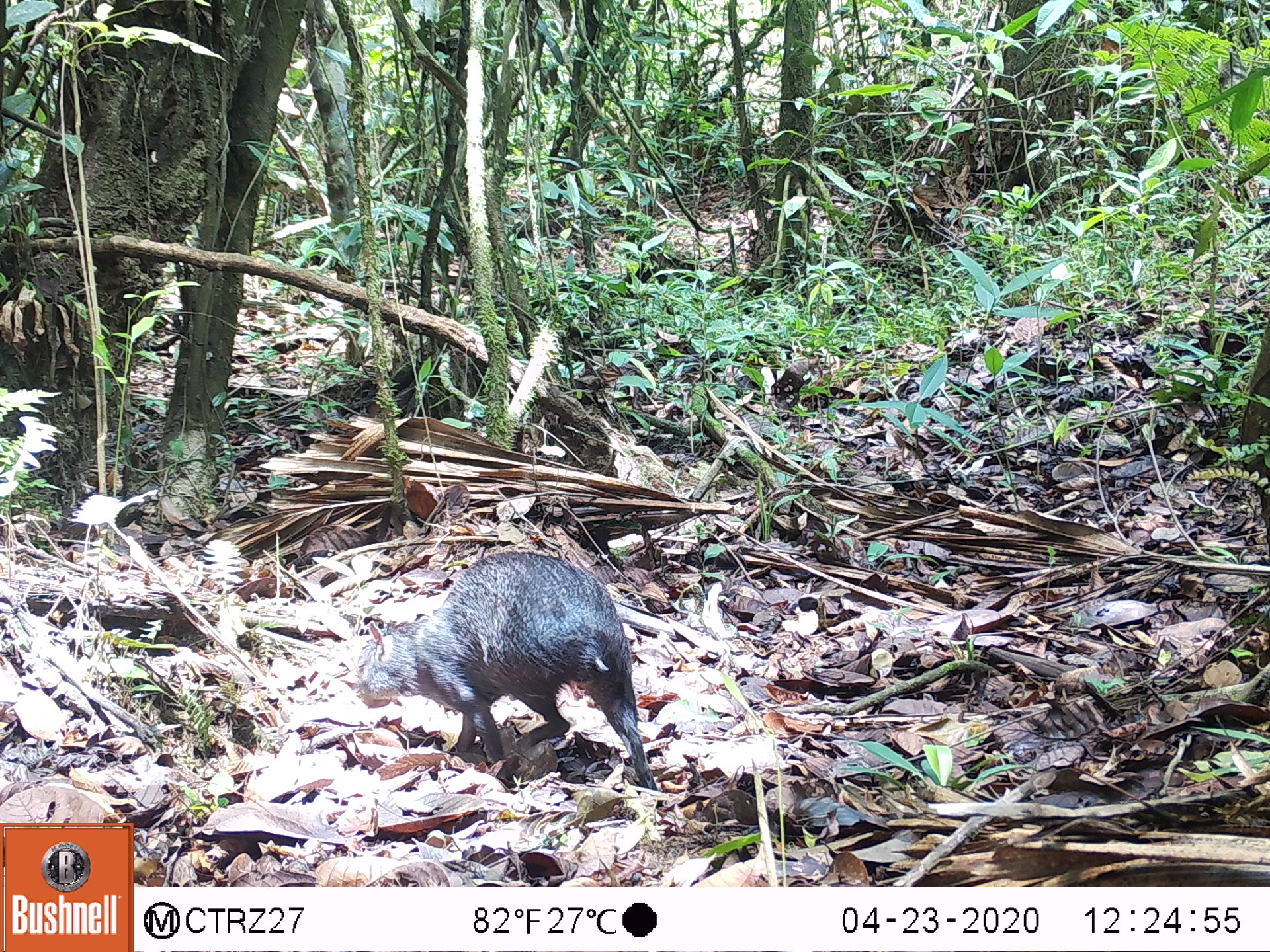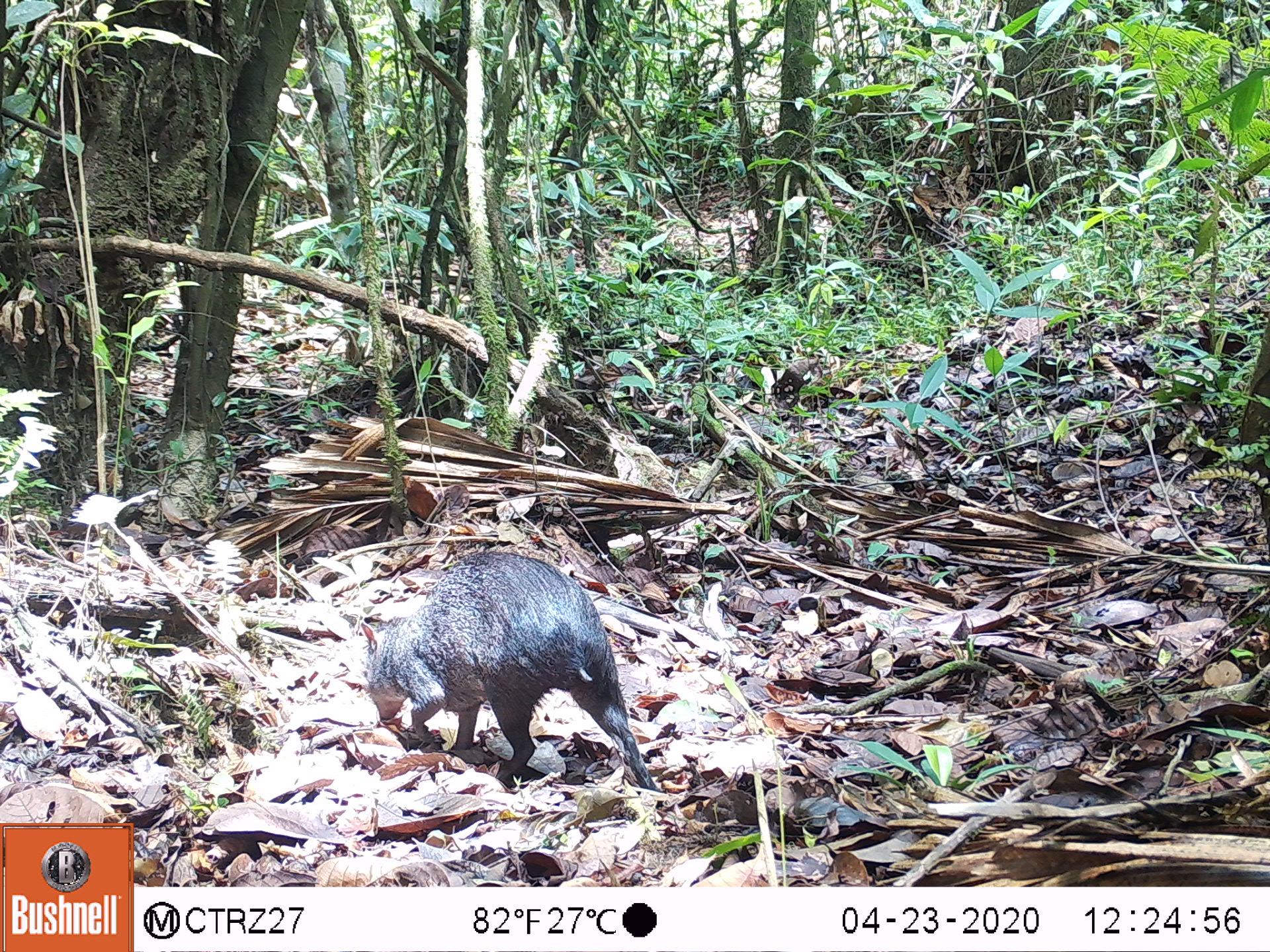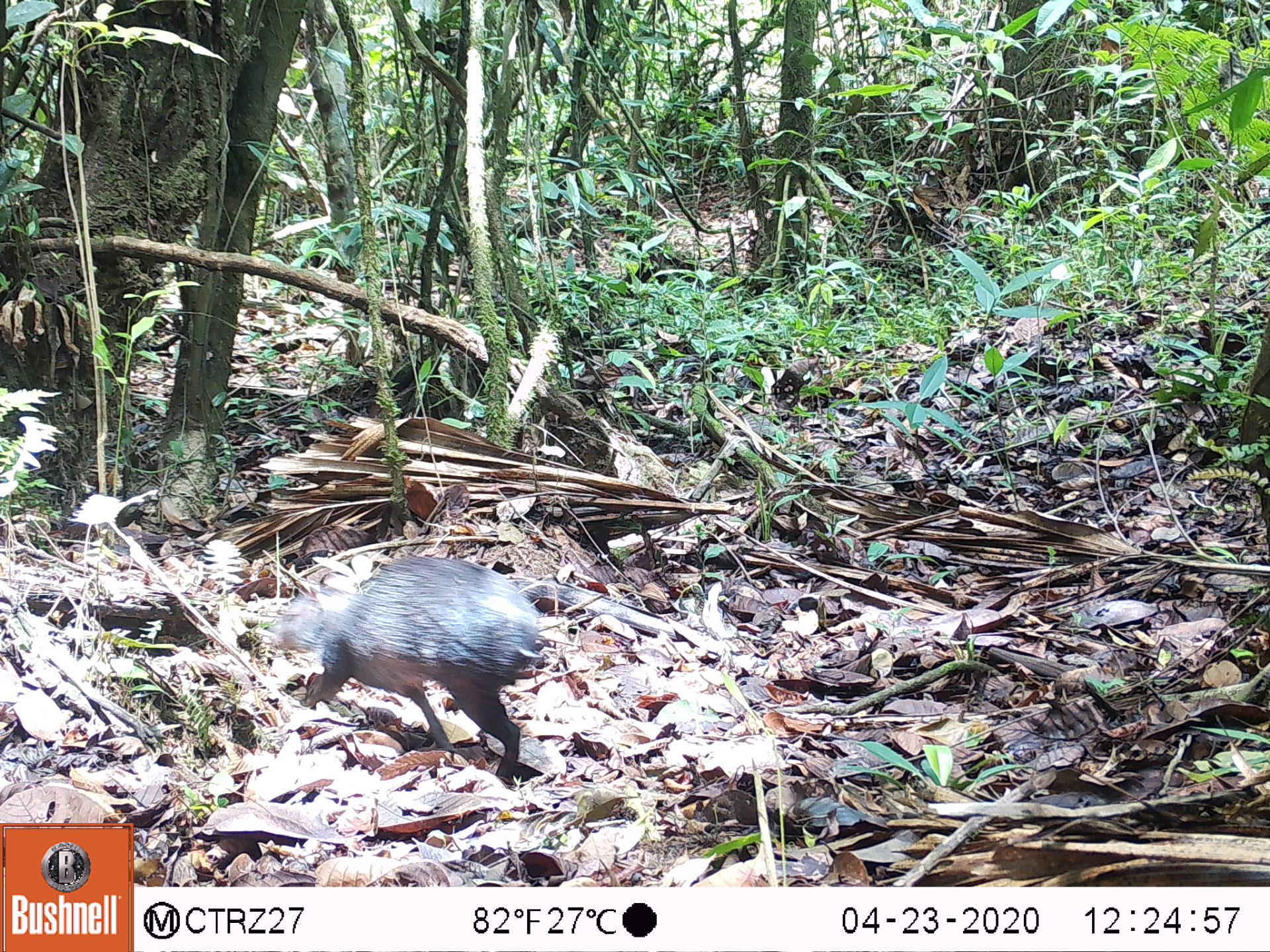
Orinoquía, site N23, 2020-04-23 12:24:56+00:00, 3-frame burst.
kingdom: Animalia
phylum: Chordata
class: Mammalia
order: Rodentia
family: Dasyproctidae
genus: Dasyprocta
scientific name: Dasyprocta fuliginosa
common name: black agouti